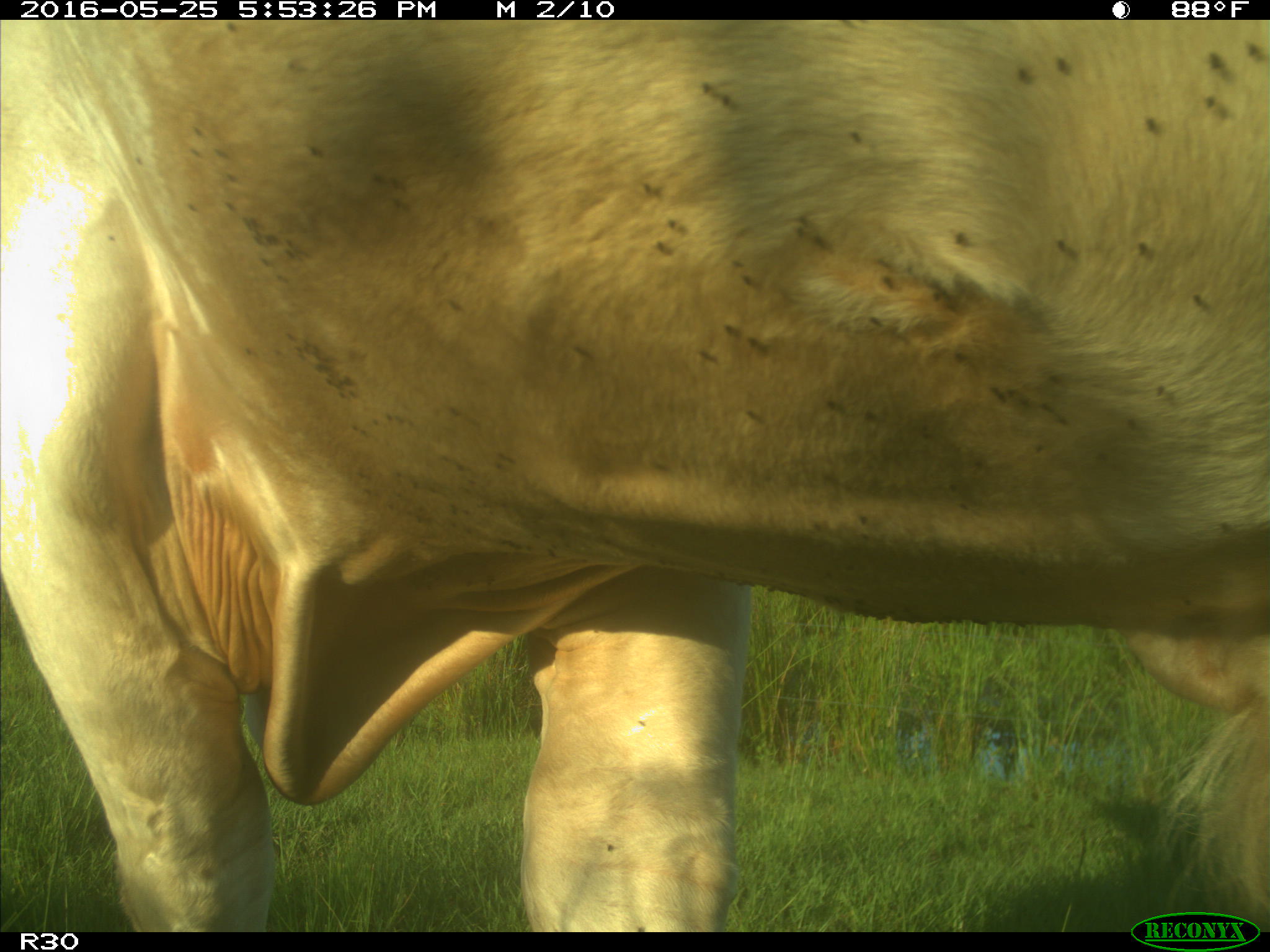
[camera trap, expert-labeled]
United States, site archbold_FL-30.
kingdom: Animalia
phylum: Chordata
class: Mammalia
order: Artiodactyla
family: Bovidae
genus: Bos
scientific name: Bos taurus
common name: domestic cow